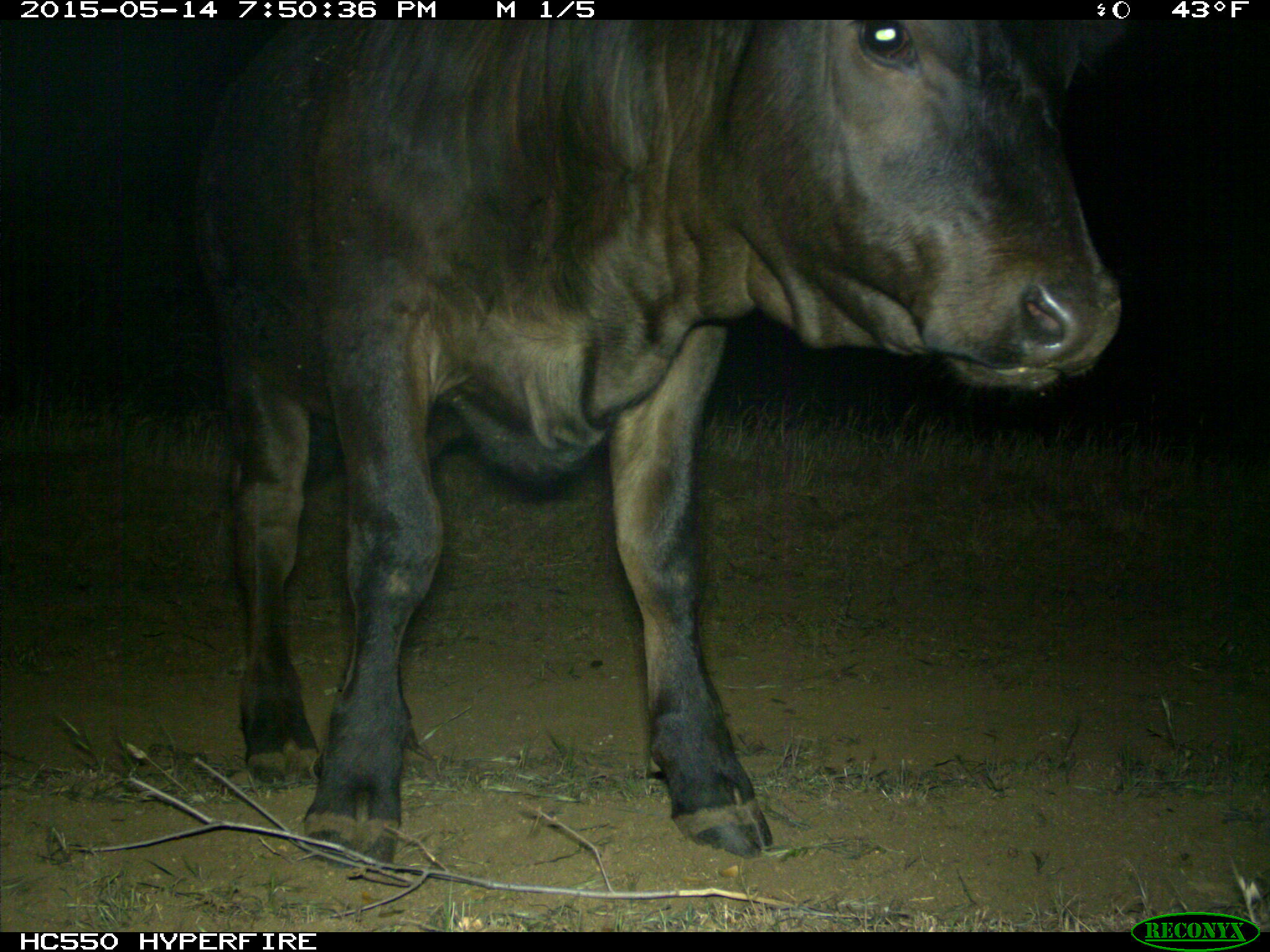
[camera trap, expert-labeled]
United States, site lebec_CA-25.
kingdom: Animalia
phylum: Chordata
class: Mammalia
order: Artiodactyla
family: Bovidae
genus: Bos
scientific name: Bos taurus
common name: domestic cow